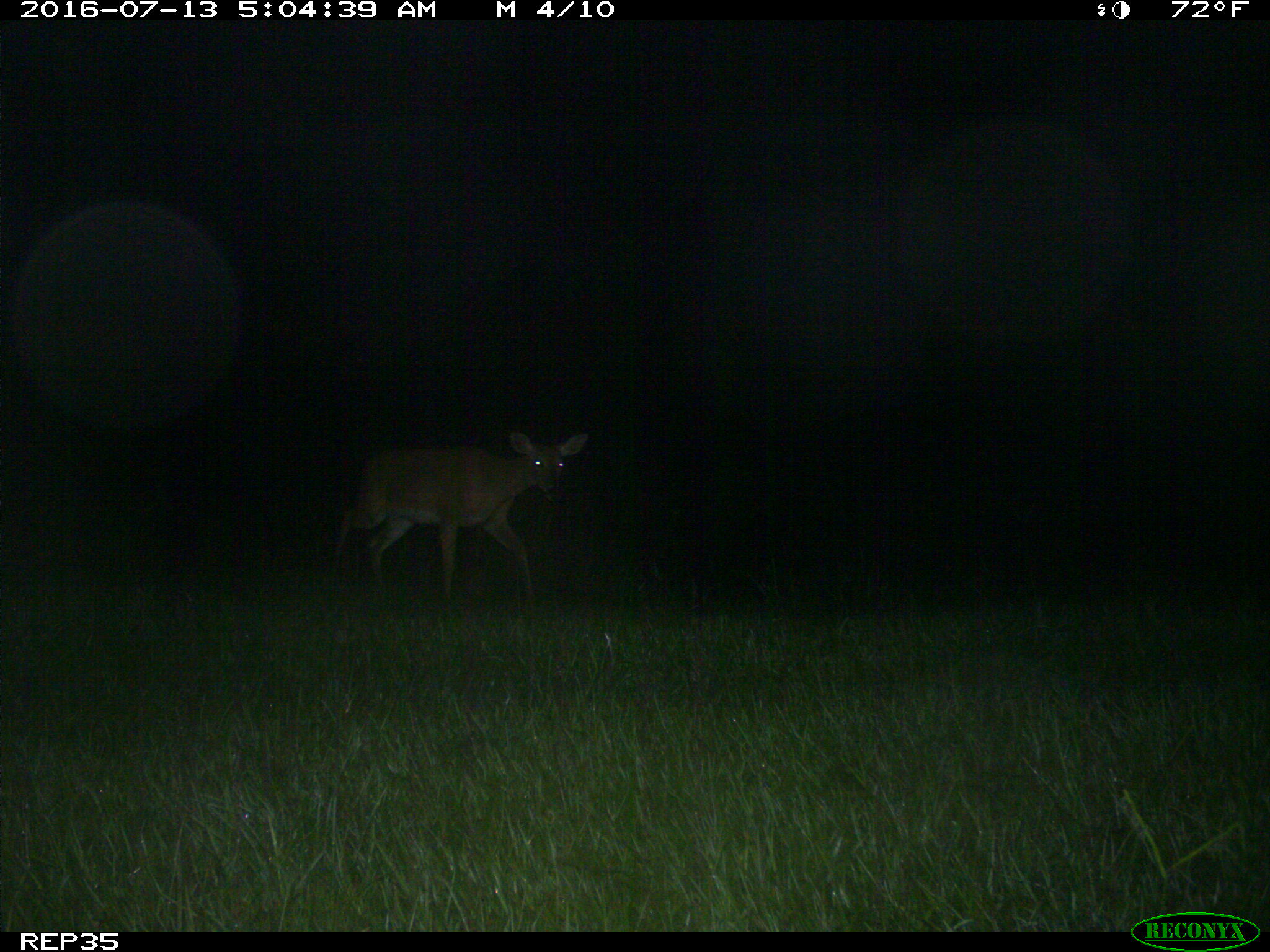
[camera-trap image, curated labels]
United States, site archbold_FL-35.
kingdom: Animalia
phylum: Chordata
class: Mammalia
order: Artiodactyla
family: Cervidae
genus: Odocoileus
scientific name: Odocoileus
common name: deer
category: unidentified deer